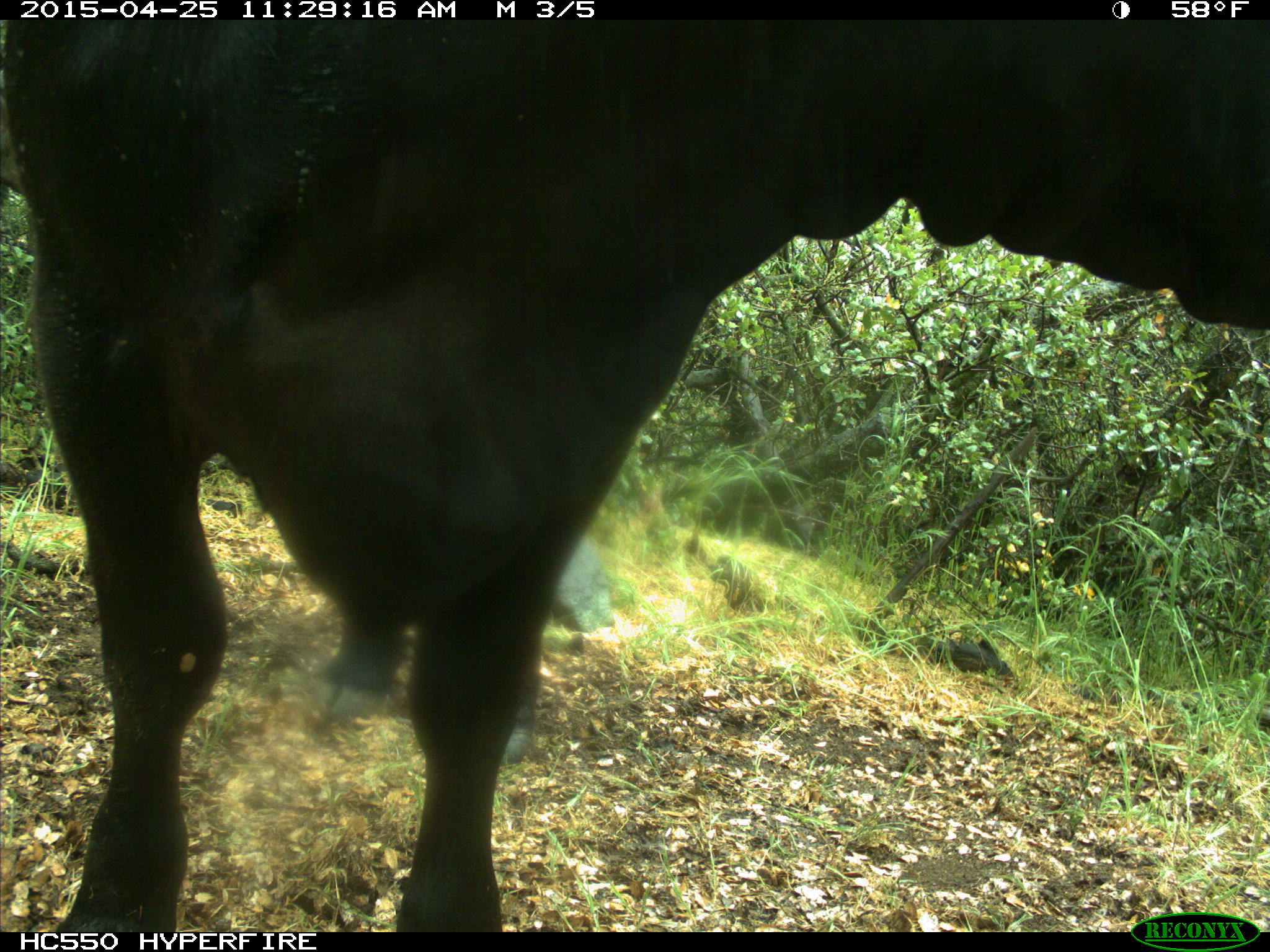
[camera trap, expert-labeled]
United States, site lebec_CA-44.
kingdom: Animalia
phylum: Chordata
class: Mammalia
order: Artiodactyla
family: Suidae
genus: Sus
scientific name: Sus scrofa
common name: wild boar